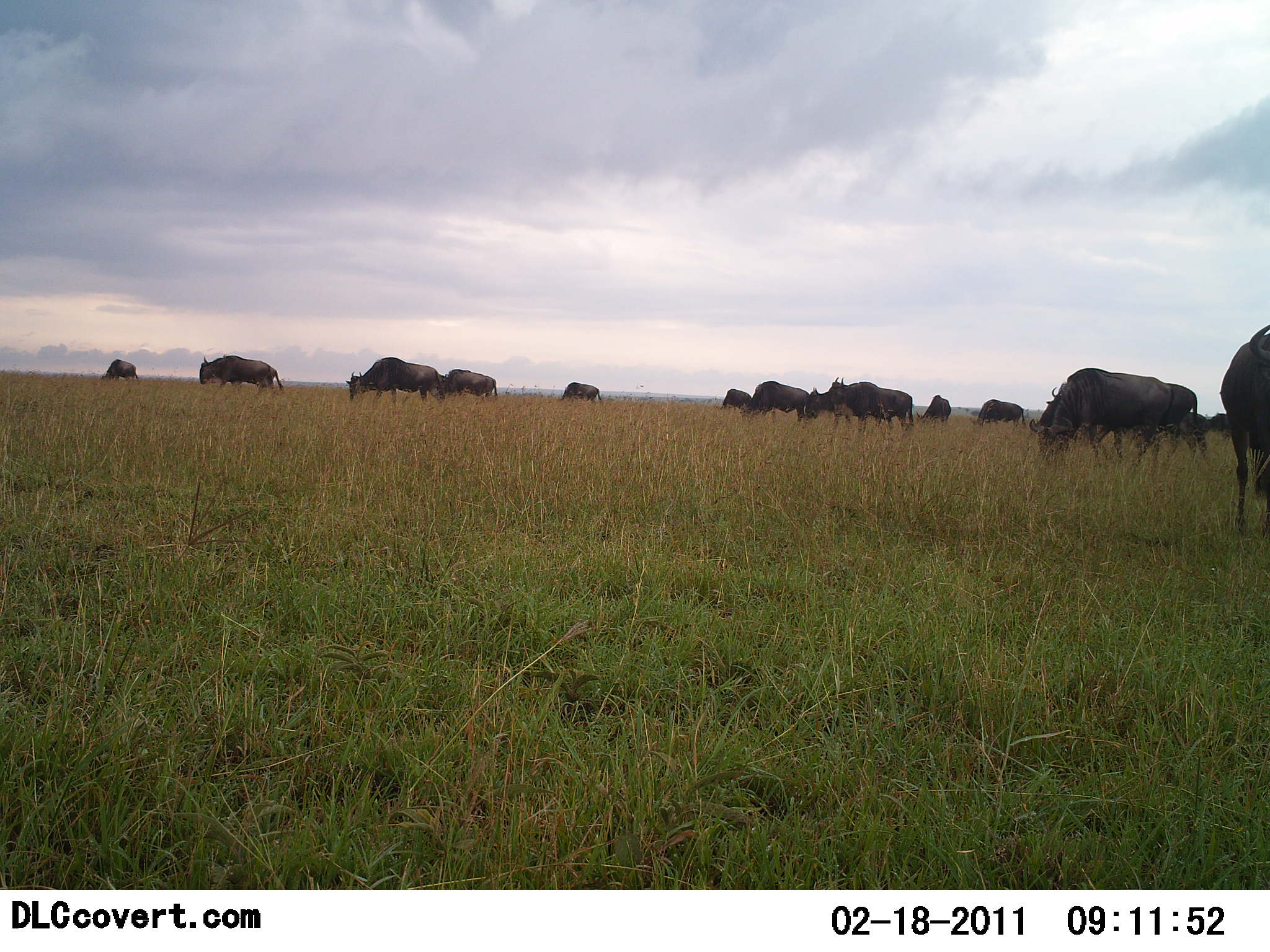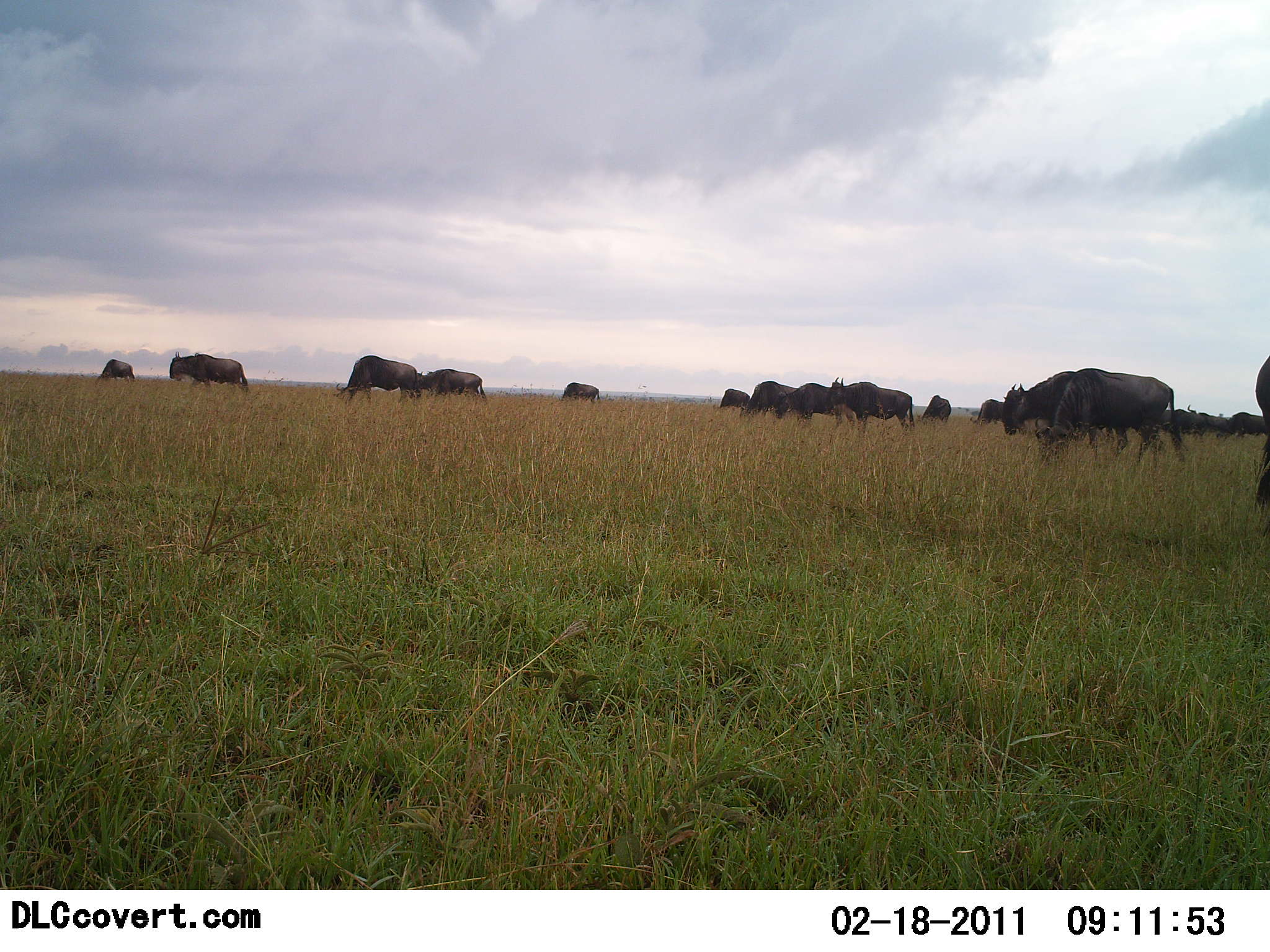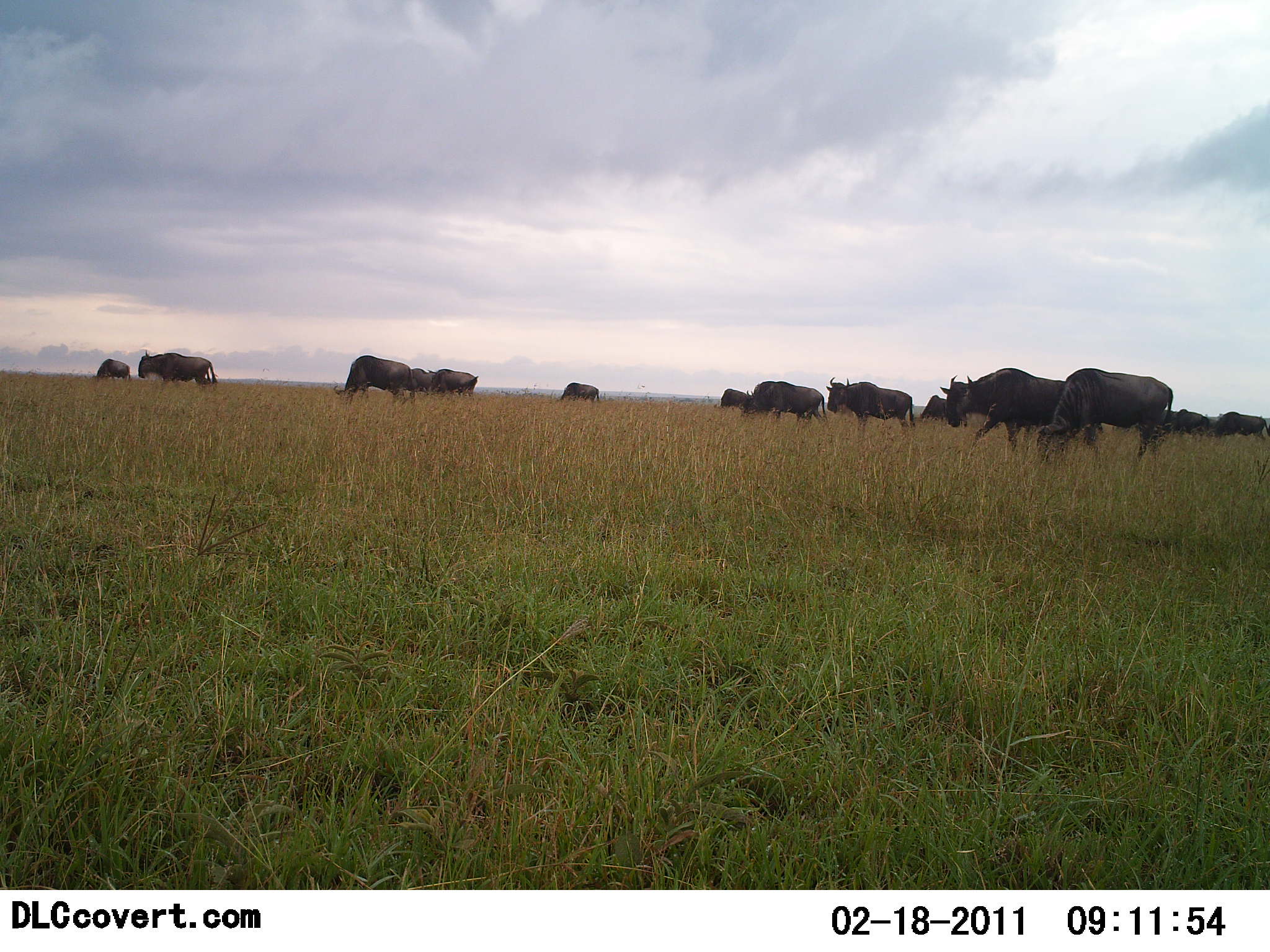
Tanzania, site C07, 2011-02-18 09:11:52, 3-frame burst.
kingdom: Animalia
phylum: Chordata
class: Mammalia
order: Artiodactyla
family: Bovidae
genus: Connochaetes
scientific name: Connochaetes taurinus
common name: blue wildebeest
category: wildebeest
Wildebeest (blue wildebeest) (Connochaetes taurinus), count 11-50. Behavior (volunteer vote fractions): standing 17%, resting 0%, moving 58%, interacting 0%. Young present (vote fraction): 0%. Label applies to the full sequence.